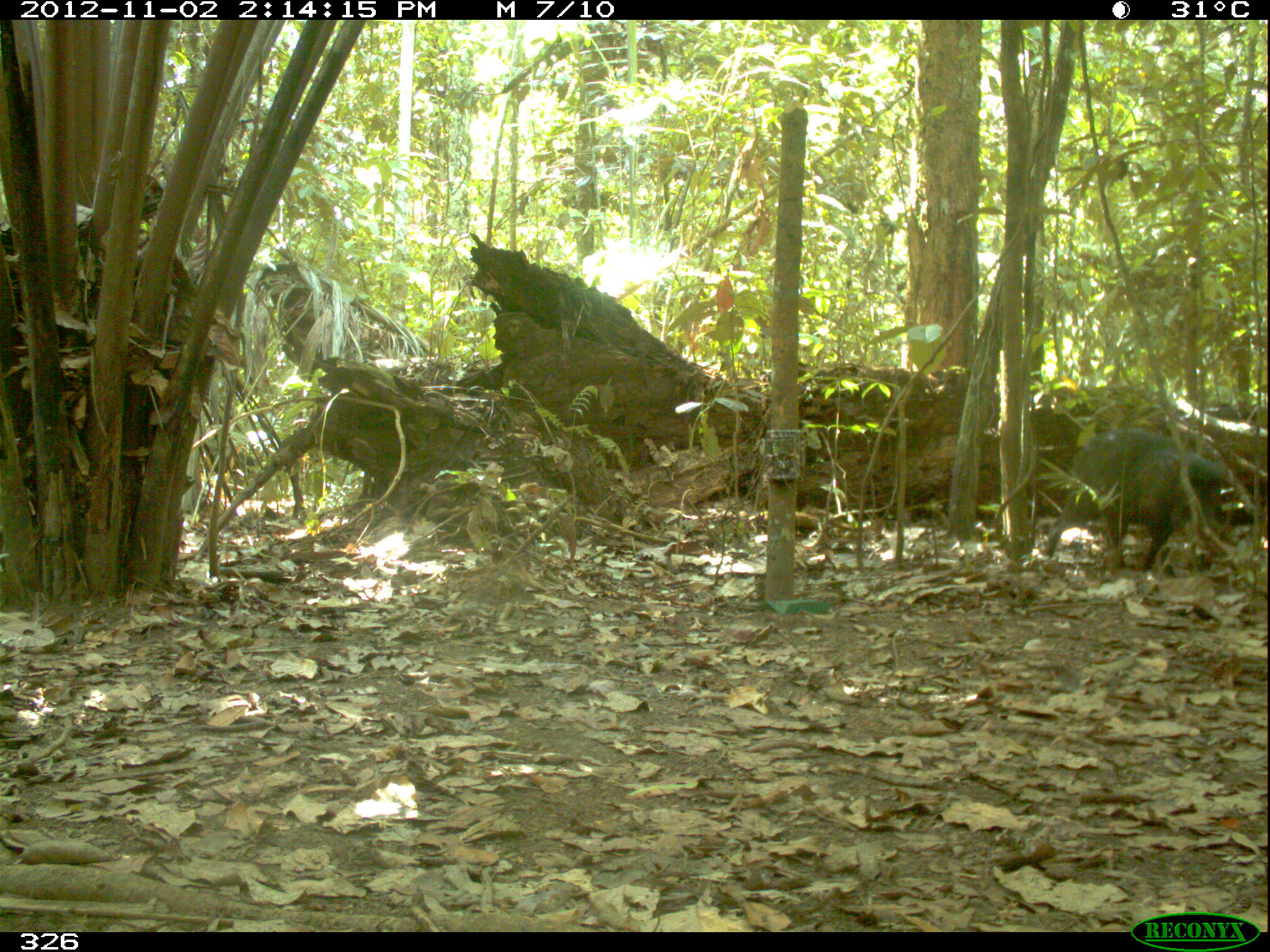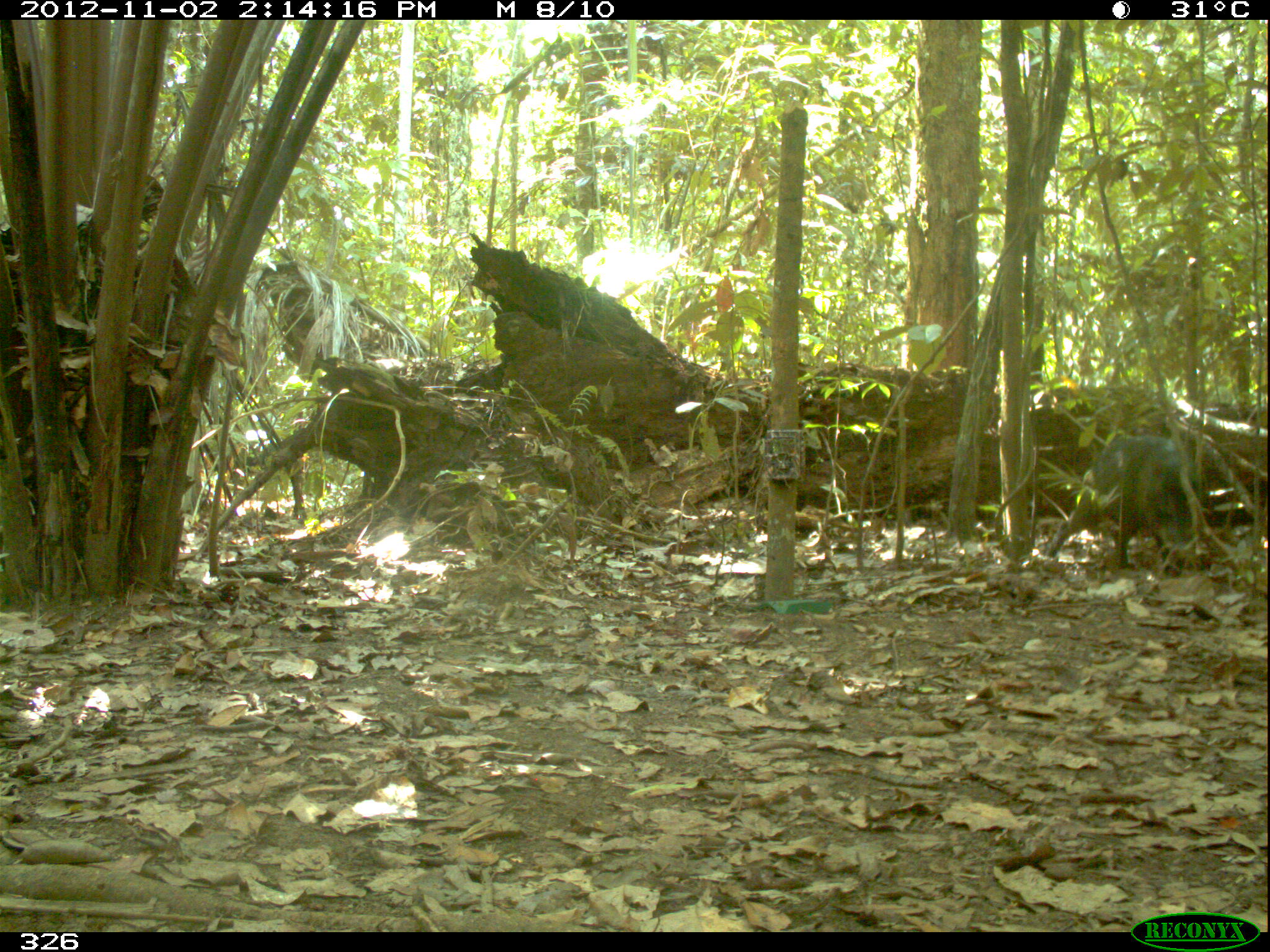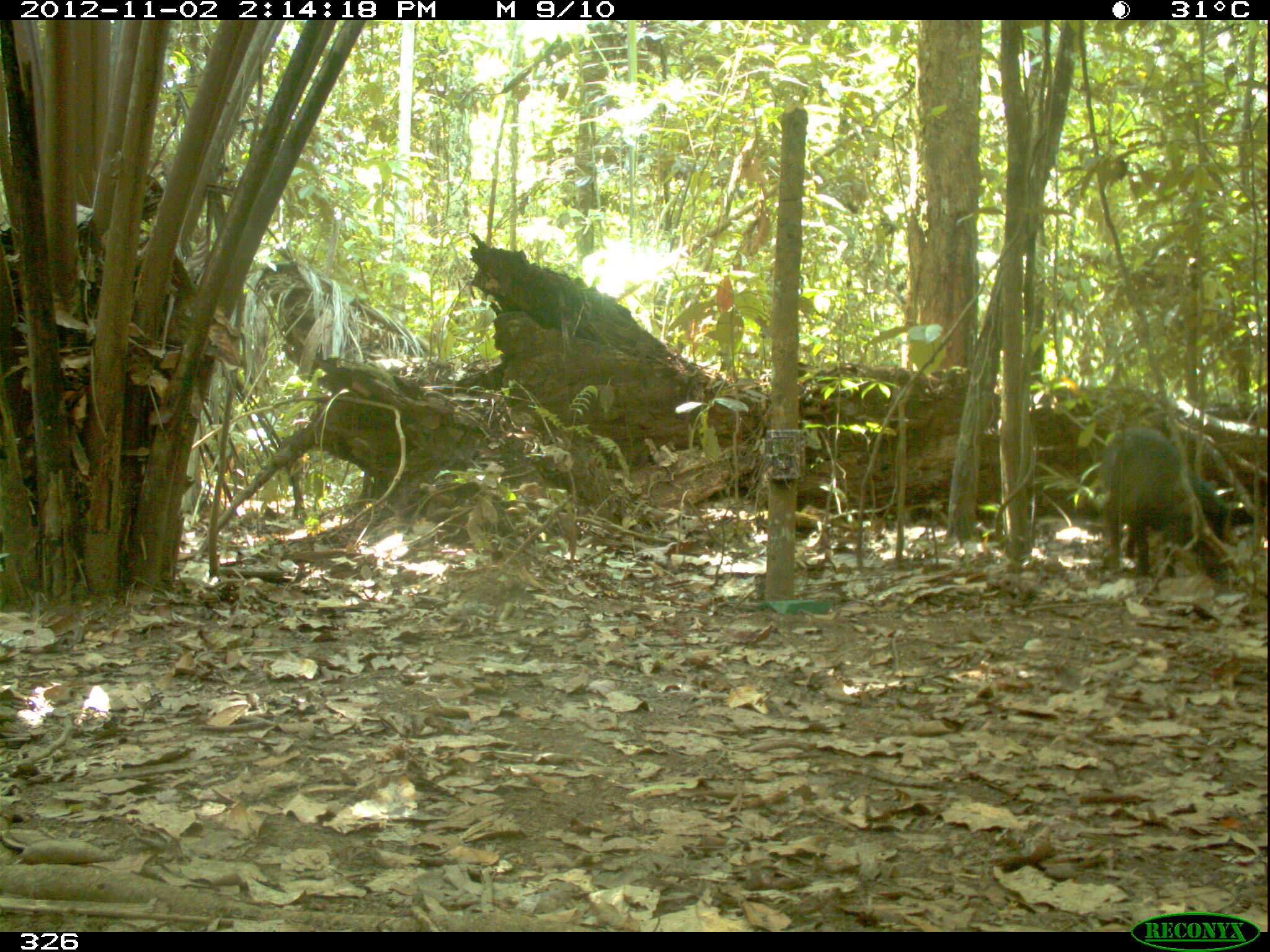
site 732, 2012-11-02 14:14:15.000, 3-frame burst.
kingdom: Animalia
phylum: Chordata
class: Mammalia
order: Artiodactyla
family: Tayassuidae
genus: Tayassu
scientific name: Tayassu pecari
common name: white-lipped peccary